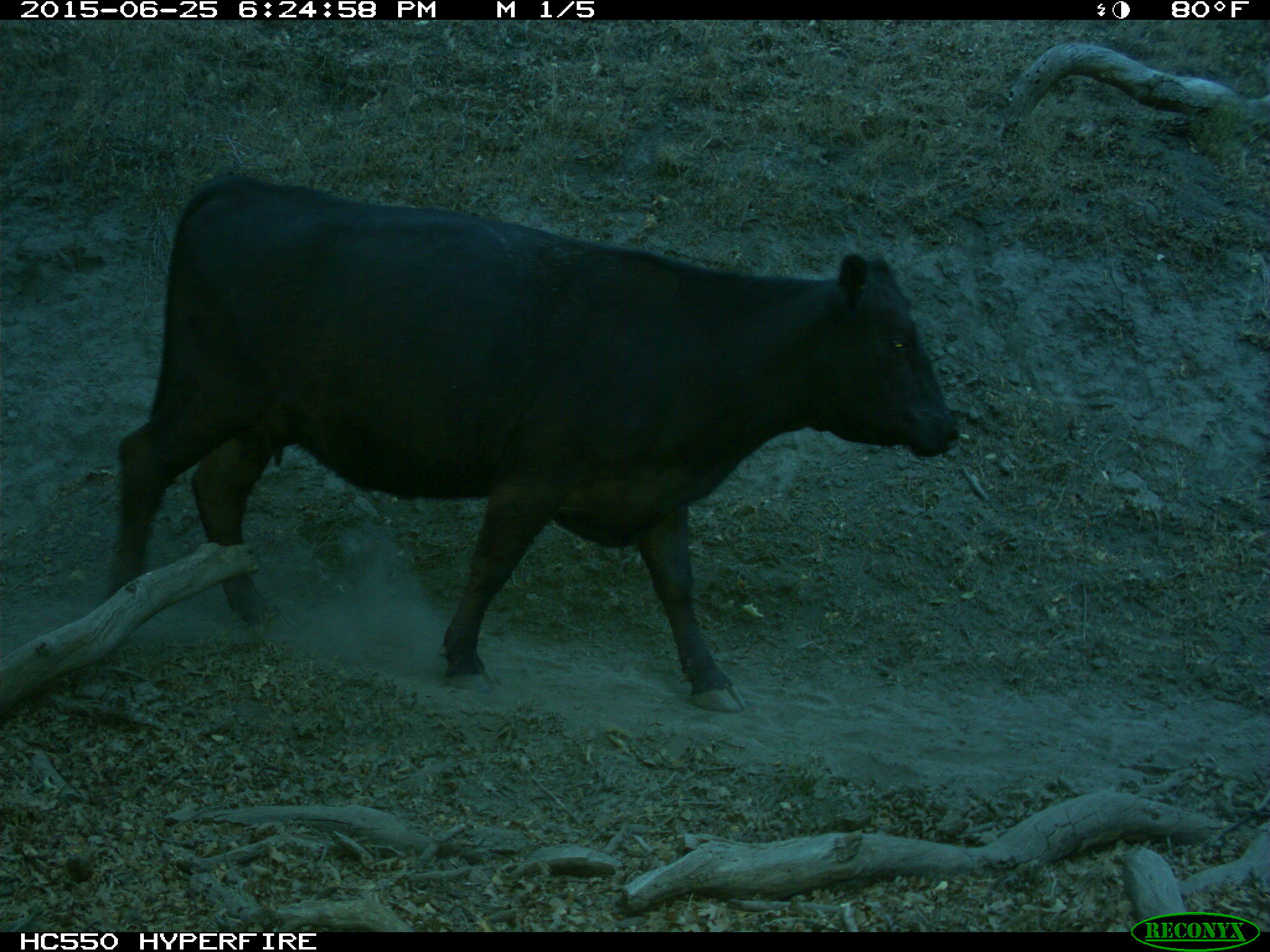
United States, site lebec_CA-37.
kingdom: Animalia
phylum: Chordata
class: Mammalia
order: Artiodactyla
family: Bovidae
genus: Bos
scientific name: Bos taurus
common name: domestic cow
Bos taurus (domestic cow).